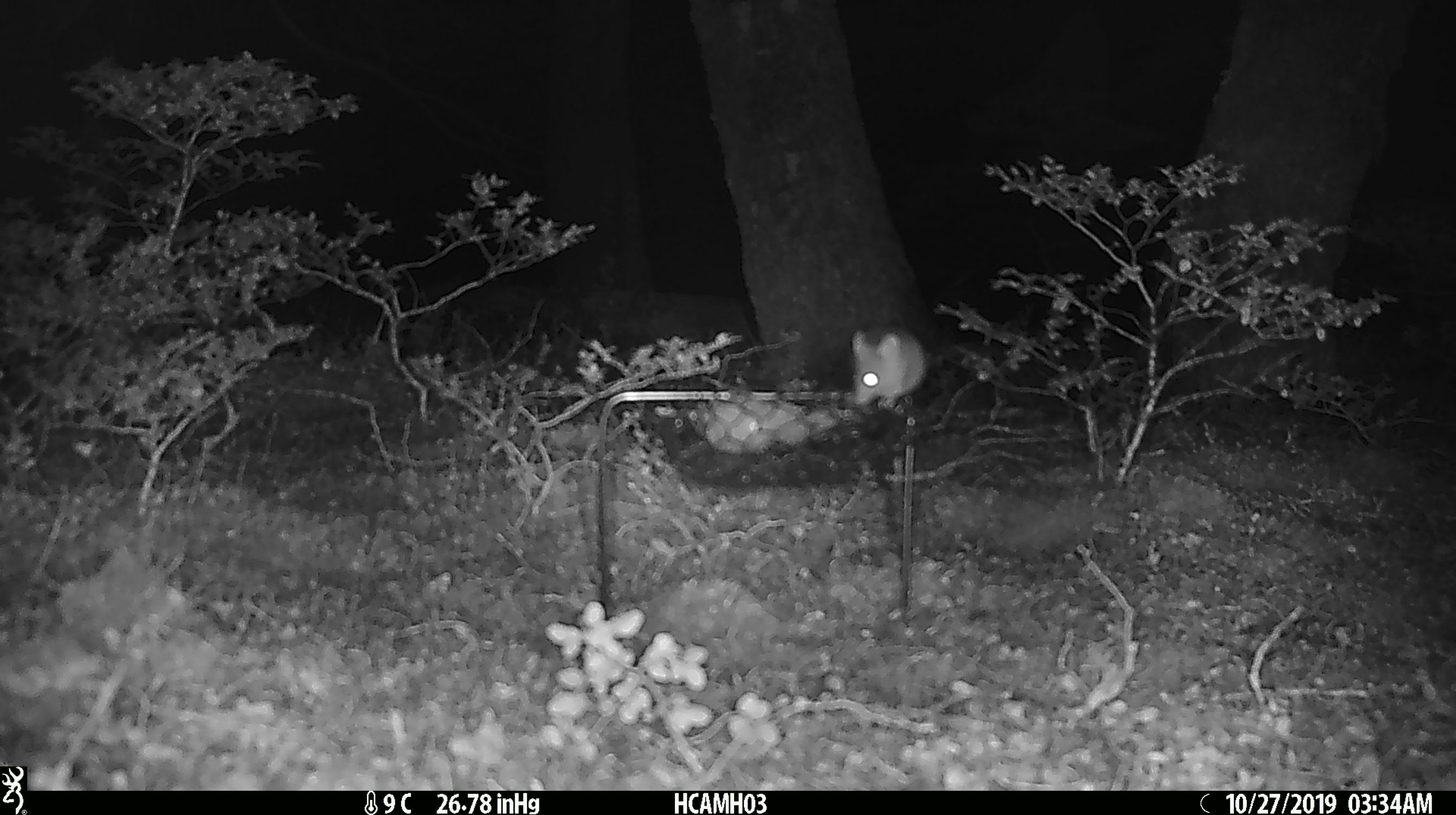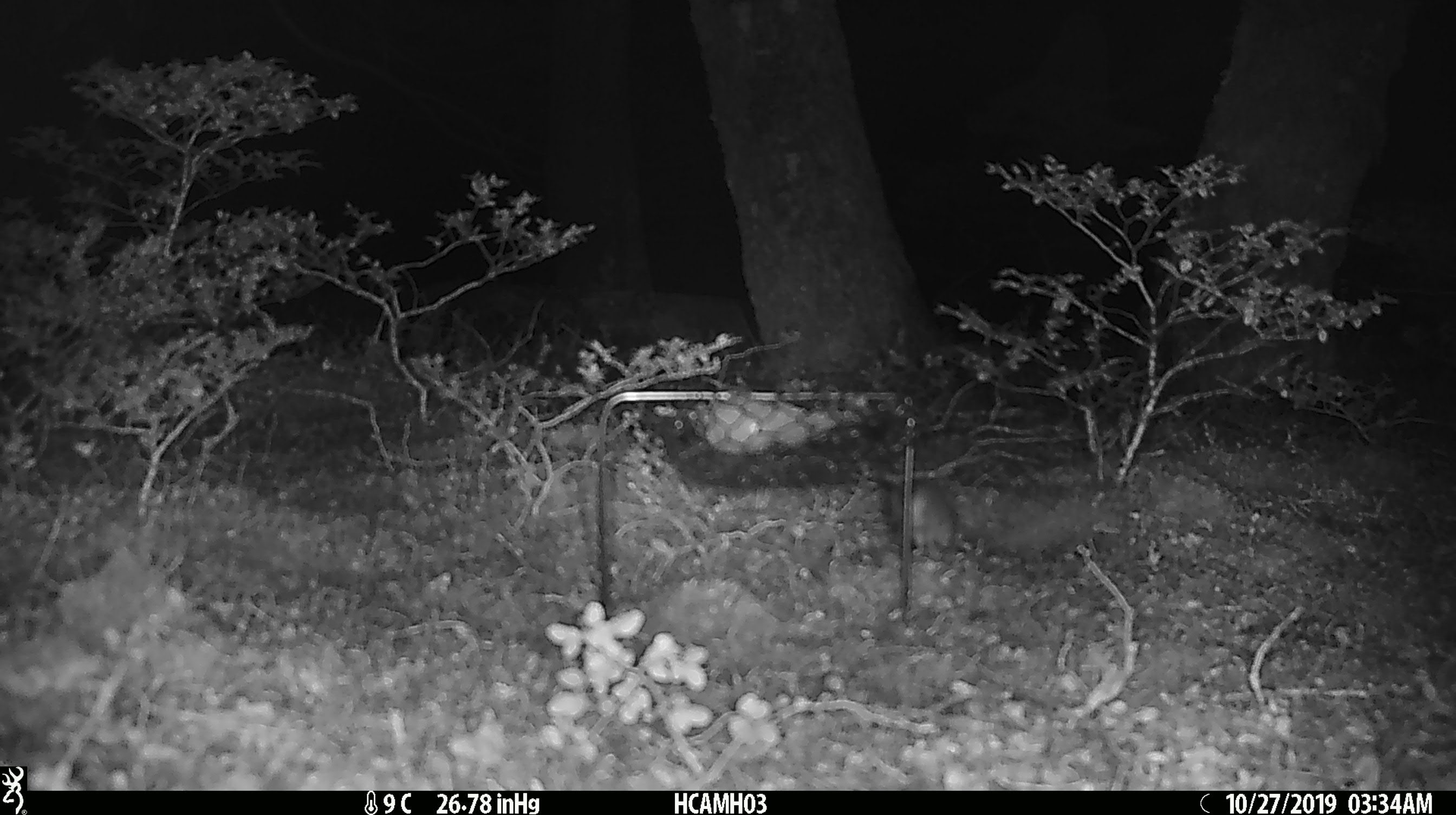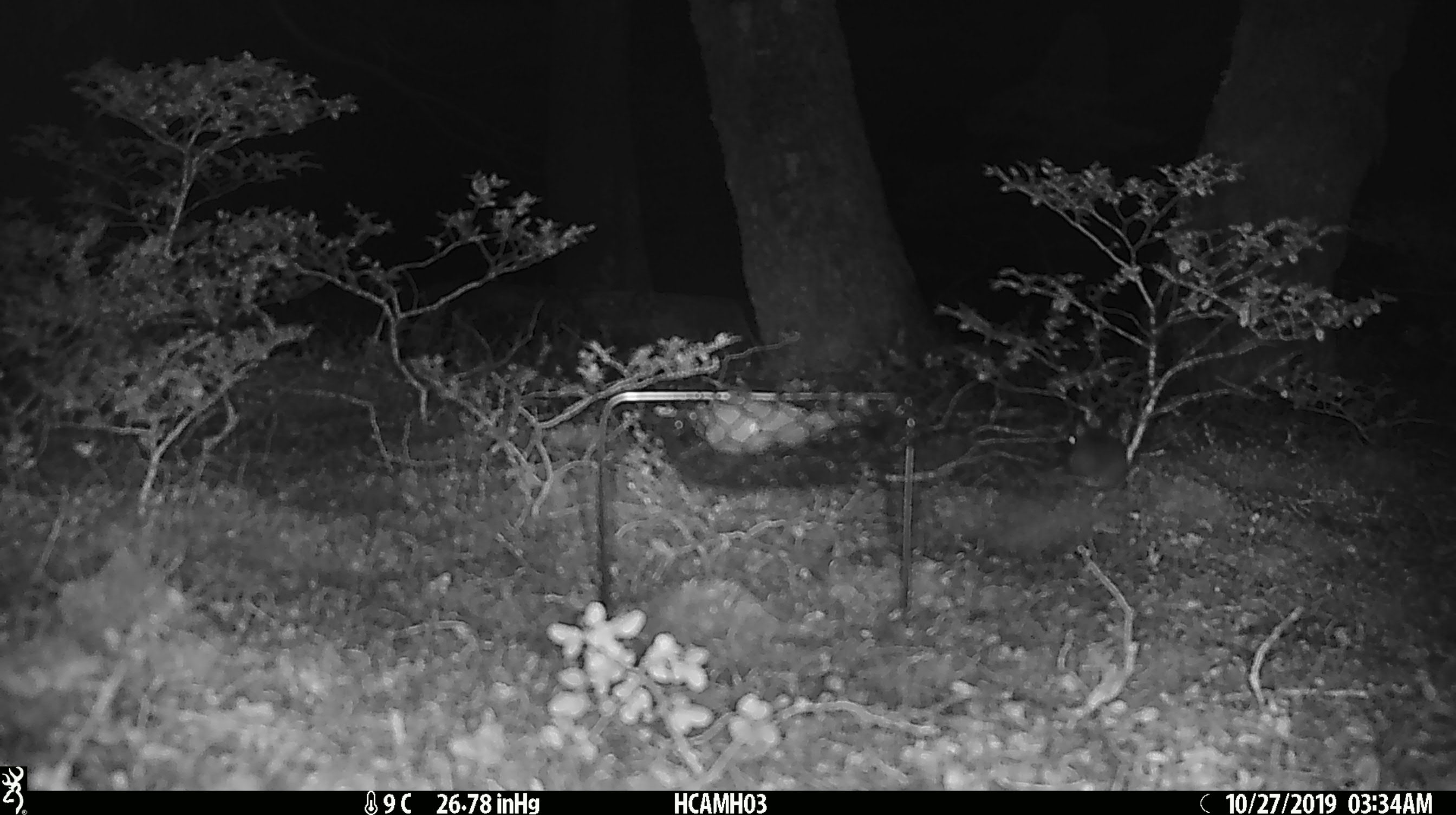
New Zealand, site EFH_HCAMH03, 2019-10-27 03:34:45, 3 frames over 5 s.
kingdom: Animalia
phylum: Chordata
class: Mammalia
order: Rodentia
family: Muridae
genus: Mus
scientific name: Mus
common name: mouse